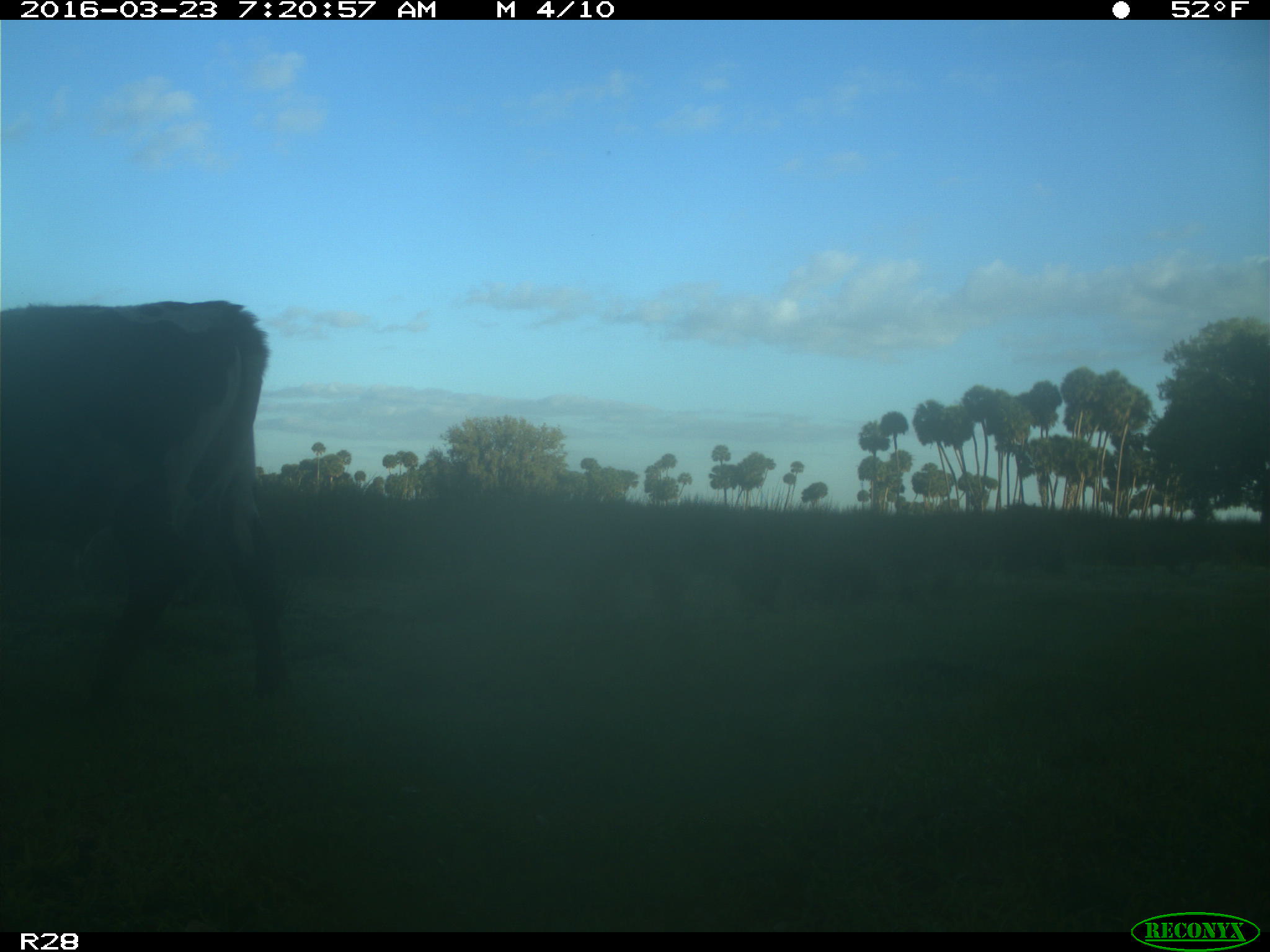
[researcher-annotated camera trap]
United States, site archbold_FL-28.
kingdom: Animalia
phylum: Chordata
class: Mammalia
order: Artiodactyla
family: Bovidae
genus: Bos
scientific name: Bos taurus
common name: domestic cow